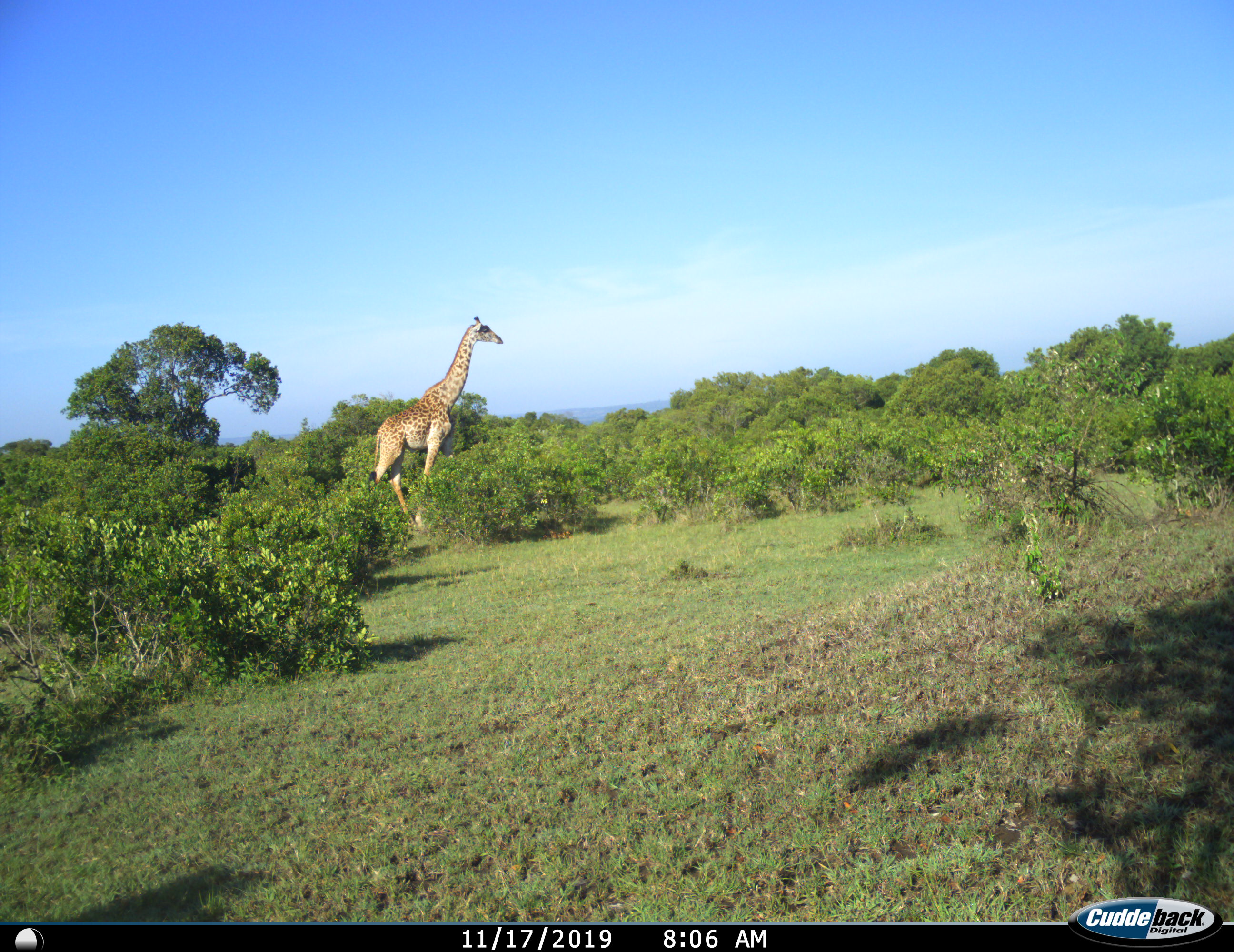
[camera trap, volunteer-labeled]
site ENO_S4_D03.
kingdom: Animalia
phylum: Chordata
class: Mammalia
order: Artiodactyla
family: Giraffidae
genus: Giraffa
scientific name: Giraffa camelopardalis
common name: giraffe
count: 1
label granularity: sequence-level